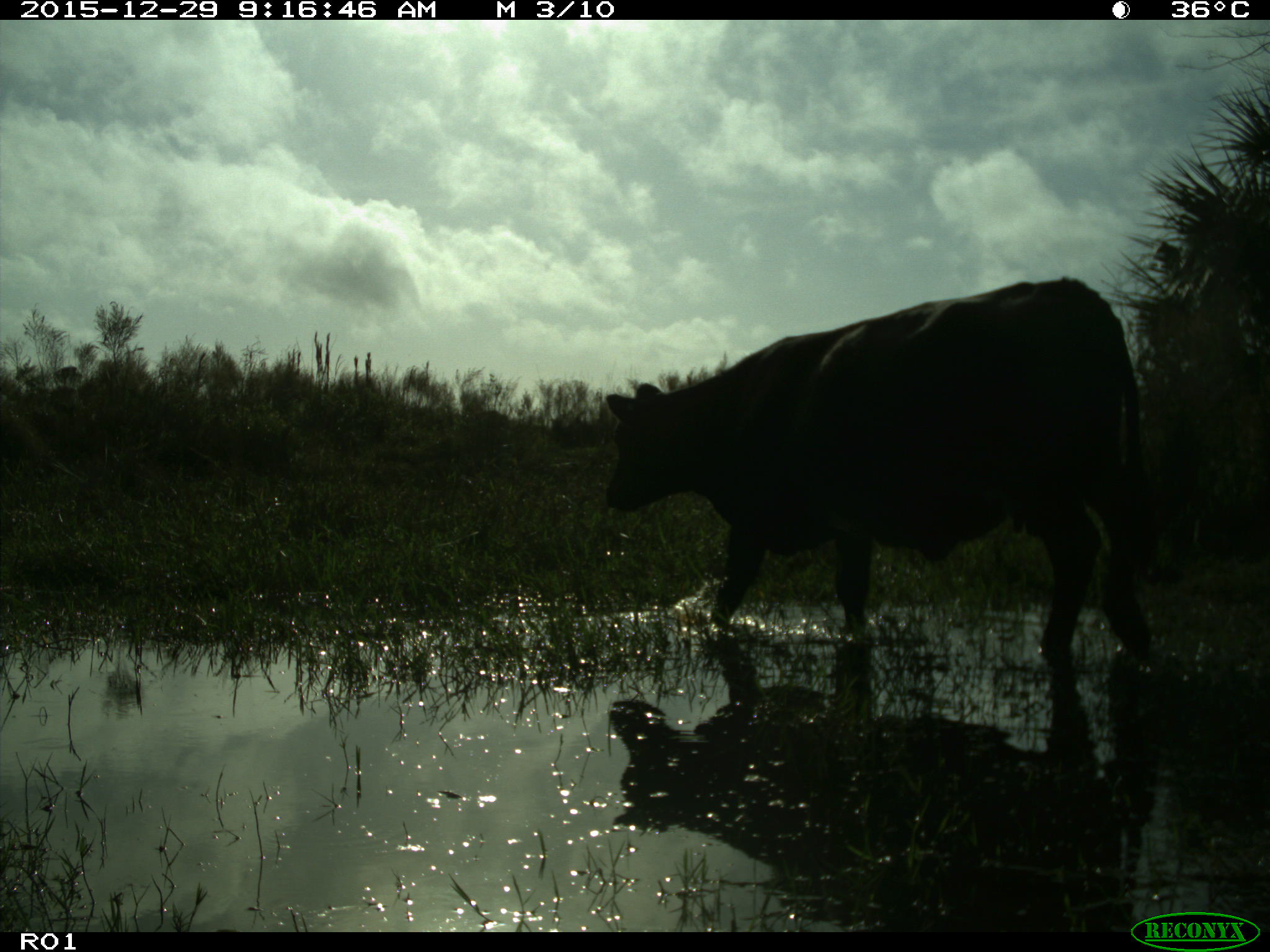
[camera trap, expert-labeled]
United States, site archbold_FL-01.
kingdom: Animalia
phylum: Chordata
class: Mammalia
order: Artiodactyla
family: Bovidae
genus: Bos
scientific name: Bos taurus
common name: domestic cow